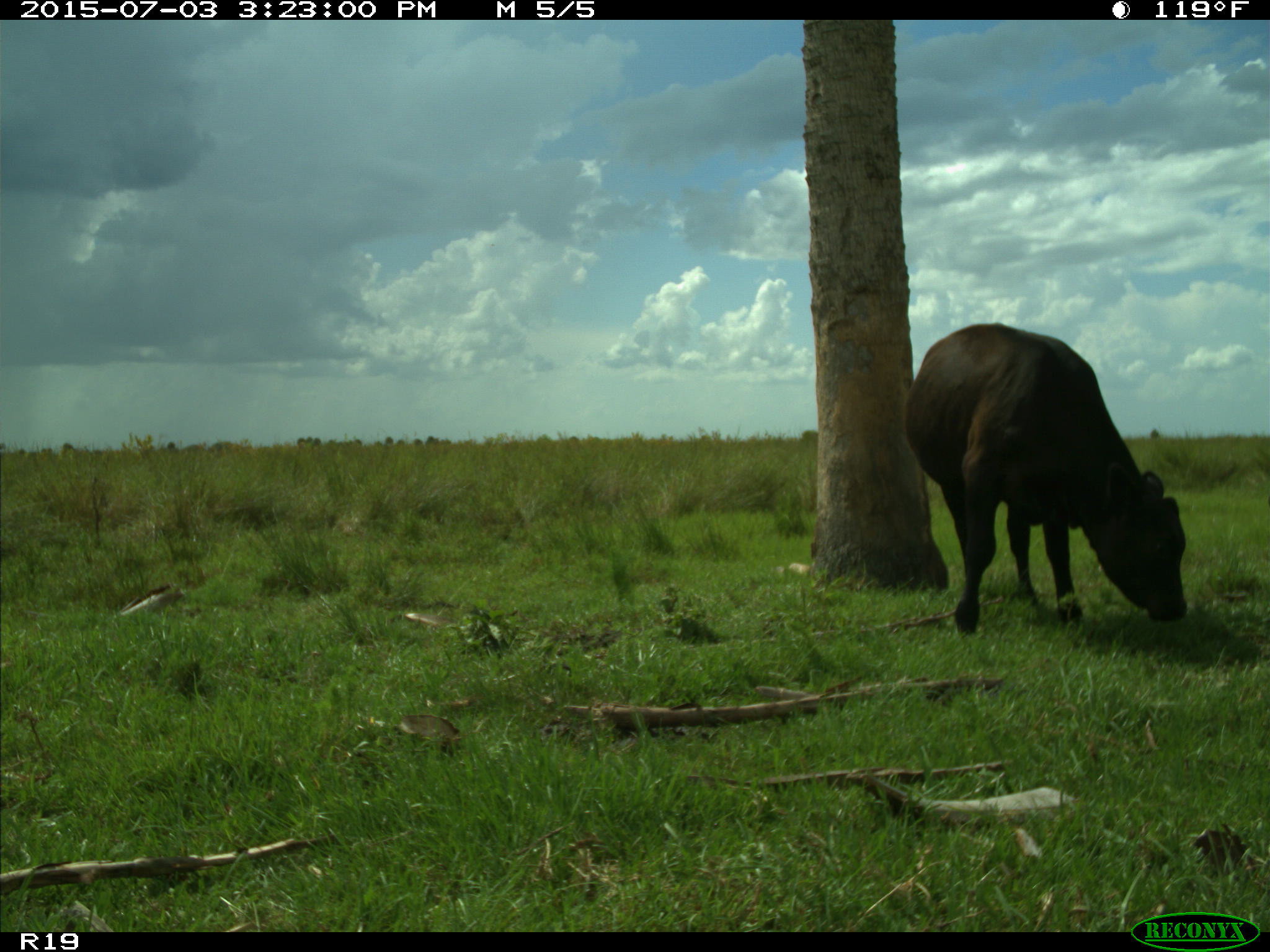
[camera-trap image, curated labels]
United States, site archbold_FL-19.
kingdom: Animalia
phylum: Chordata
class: Mammalia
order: Artiodactyla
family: Bovidae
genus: Bos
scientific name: Bos taurus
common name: domestic cow